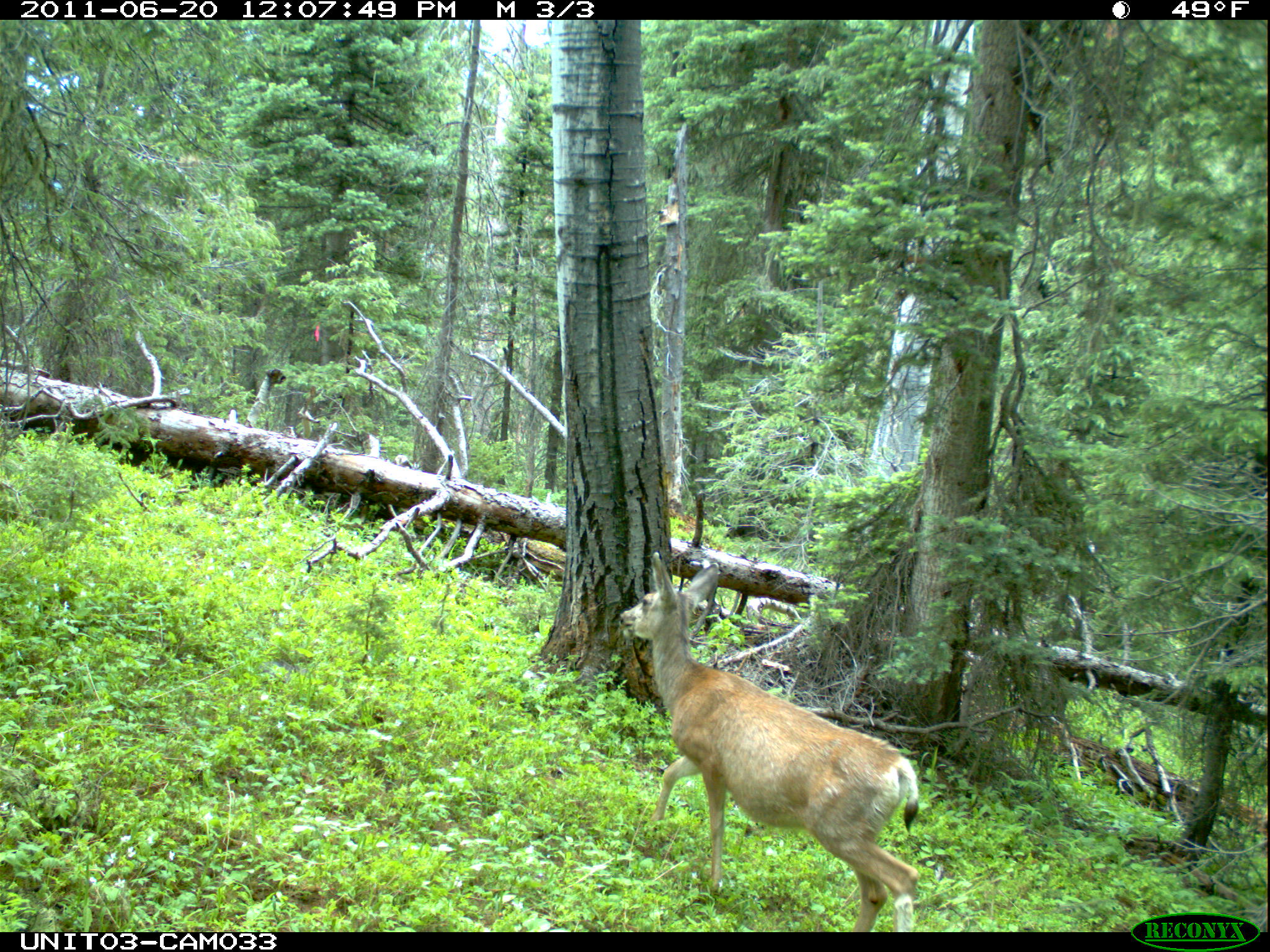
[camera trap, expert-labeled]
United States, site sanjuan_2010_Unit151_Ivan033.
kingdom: Animalia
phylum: Chordata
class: Mammalia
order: Artiodactyla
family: Cervidae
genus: Odocoileus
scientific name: Odocoileus hemionus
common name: mule deer